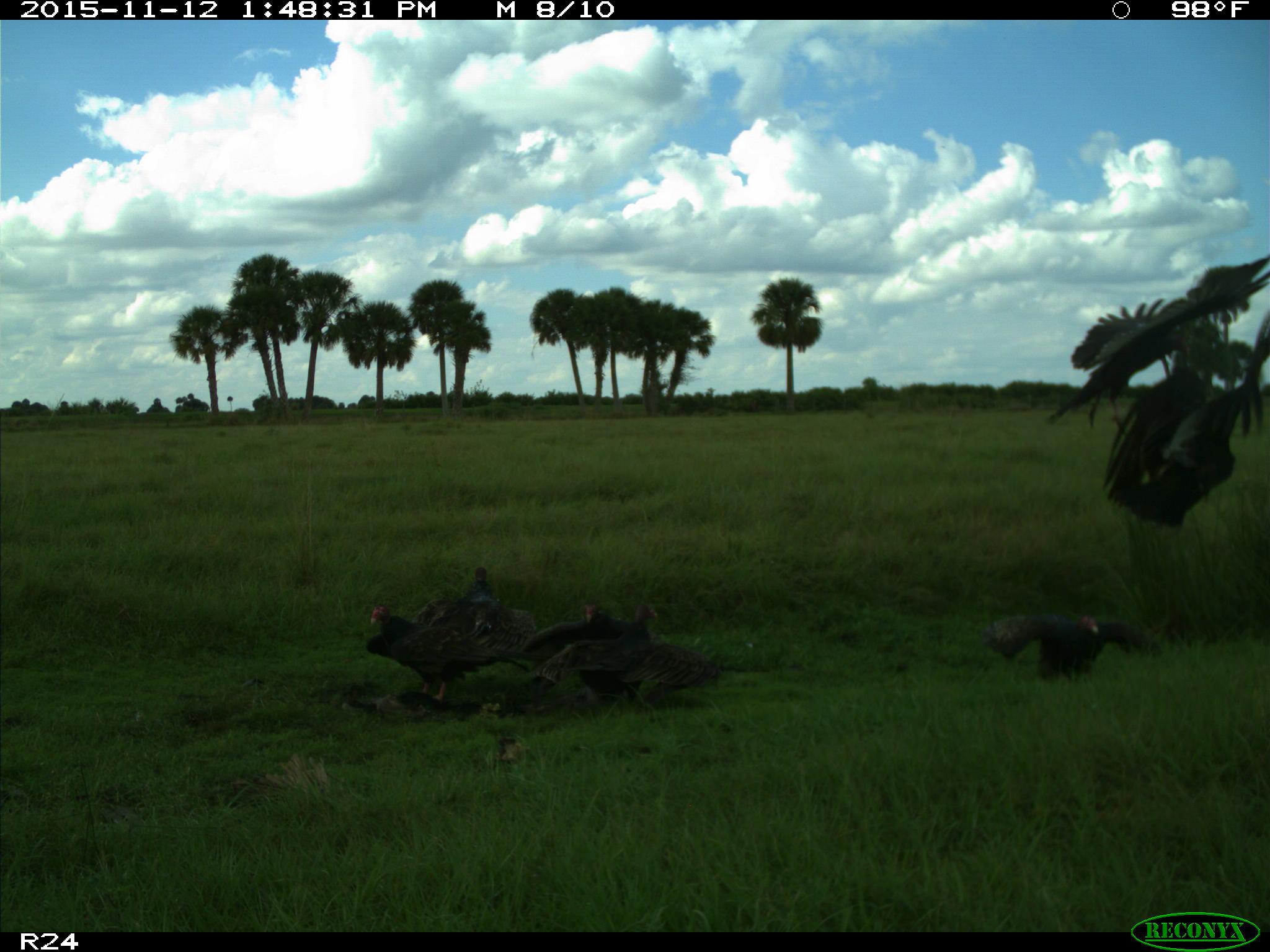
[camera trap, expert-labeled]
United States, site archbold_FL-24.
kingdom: Animalia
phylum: Chordata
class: Aves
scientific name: Aves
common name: birds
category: unidentified bird